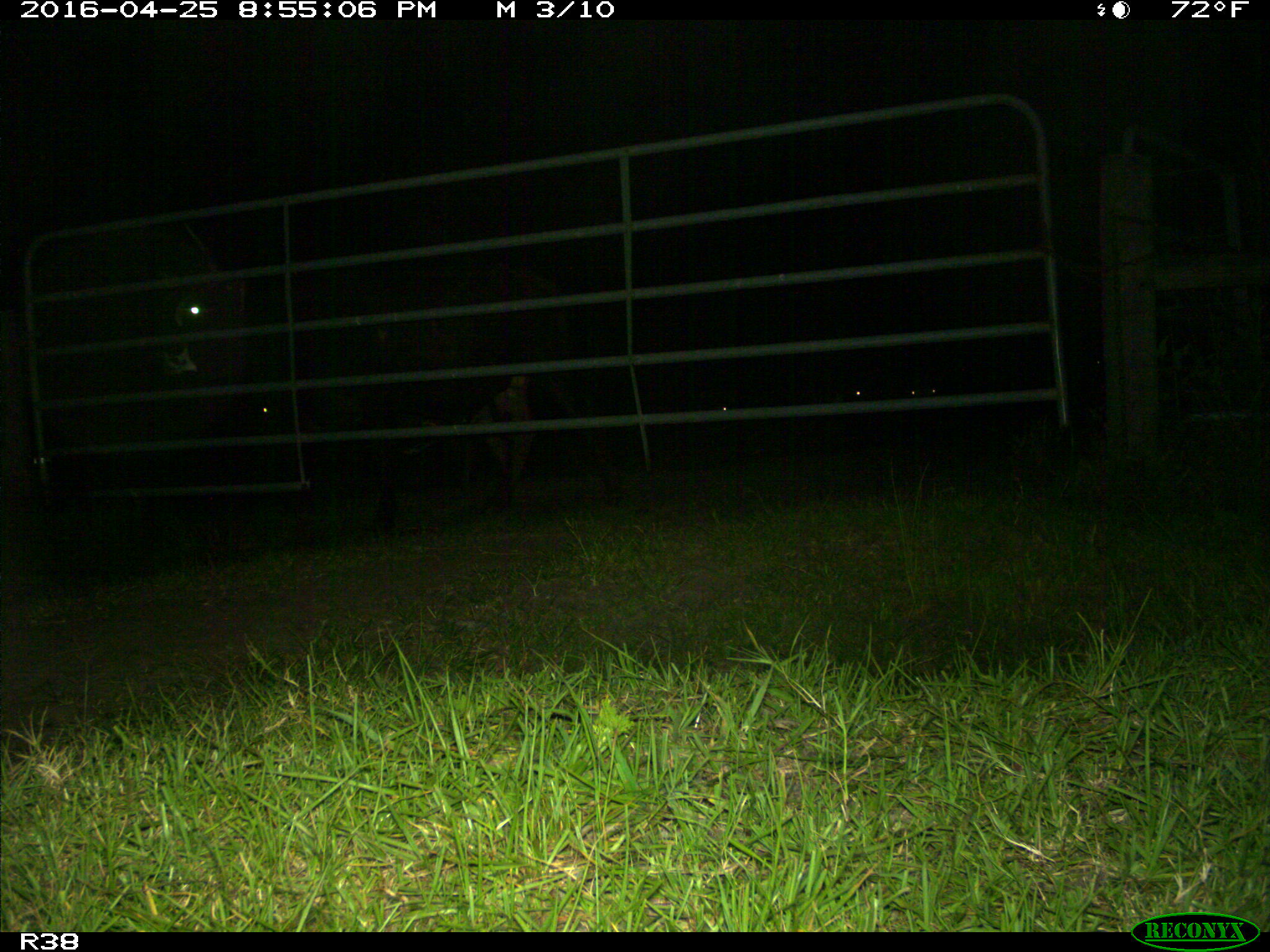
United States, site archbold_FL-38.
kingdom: Animalia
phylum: Chordata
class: Mammalia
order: Artiodactyla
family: Bovidae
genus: Bos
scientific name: Bos taurus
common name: domestic cow